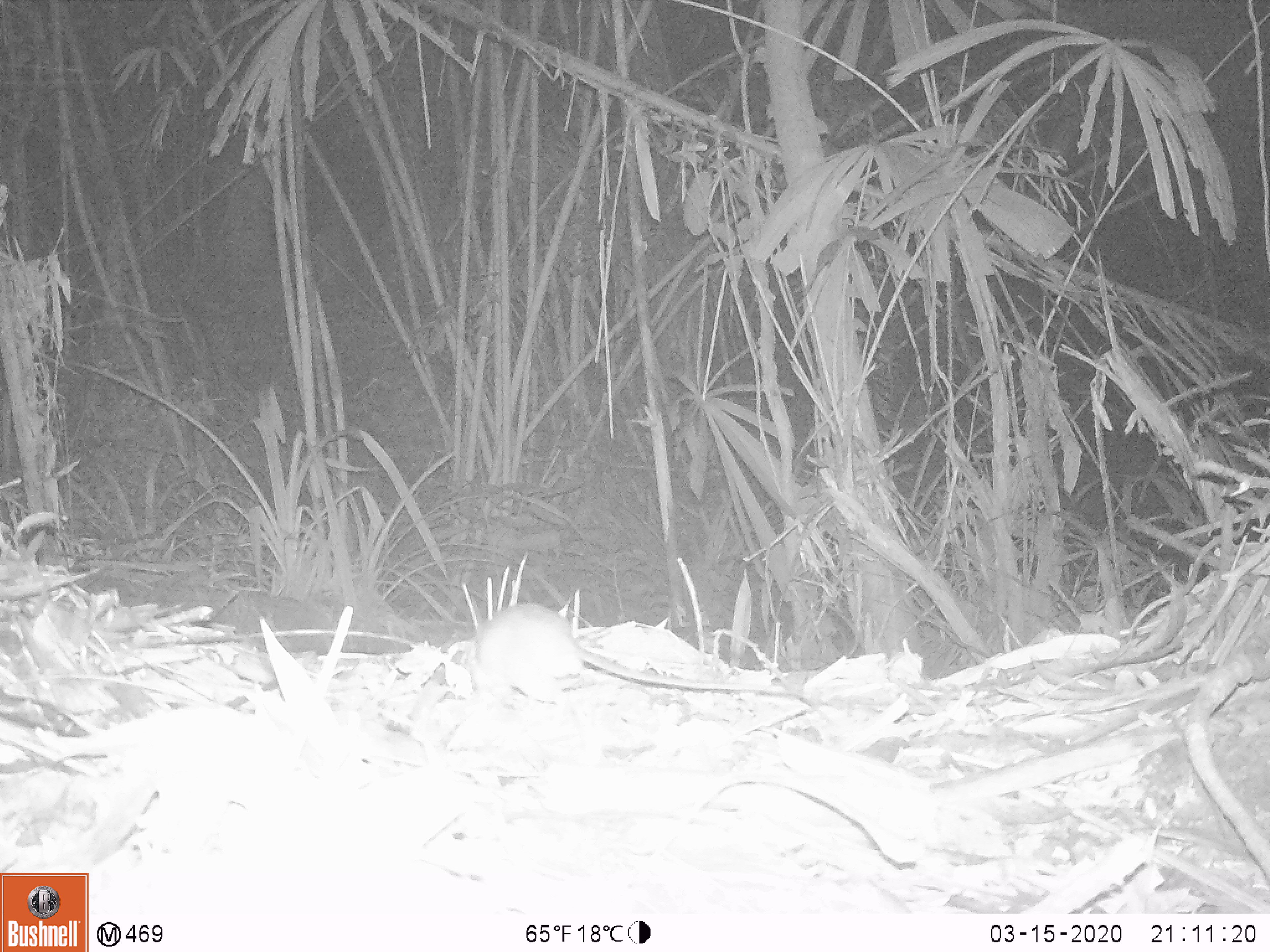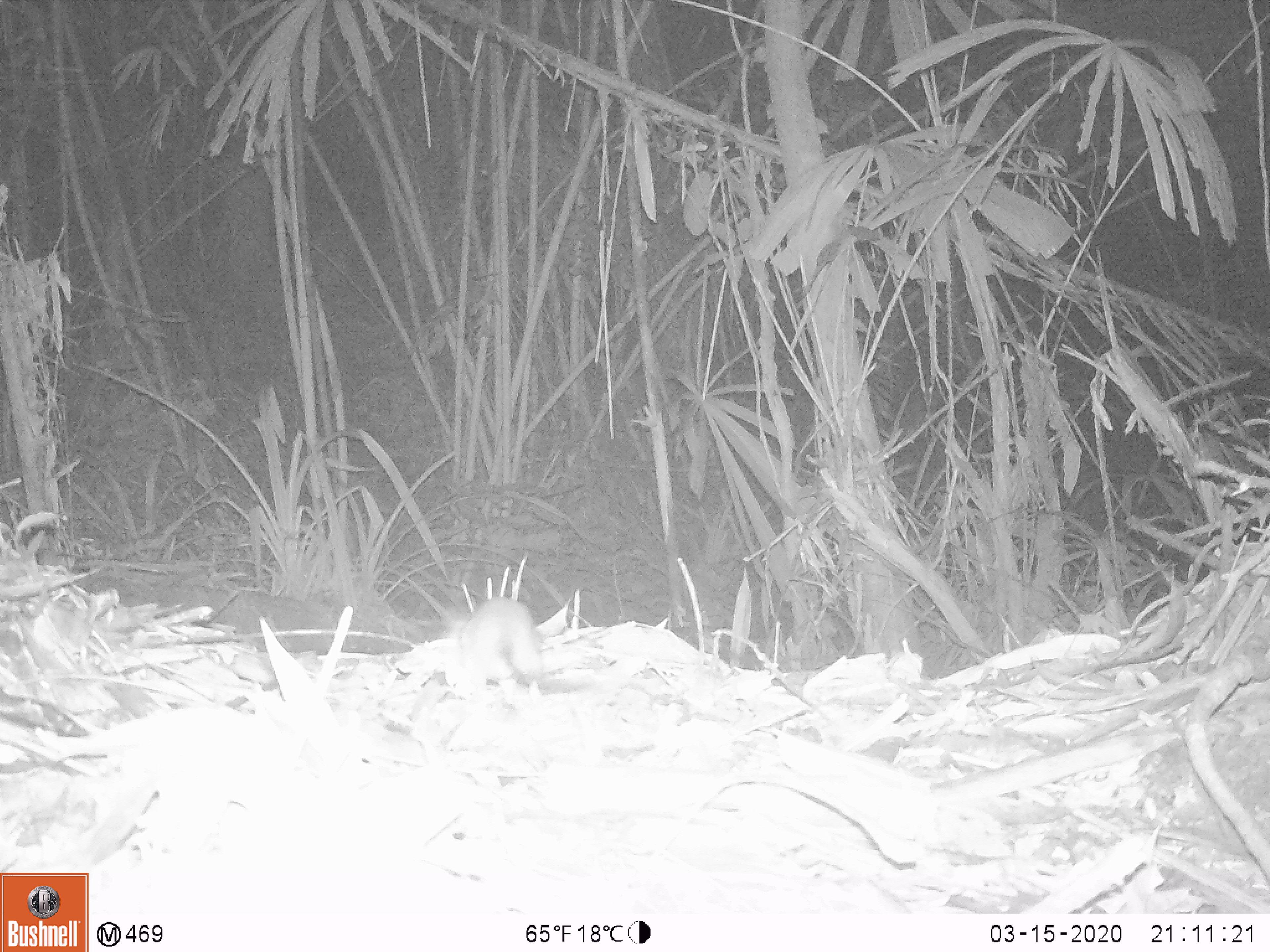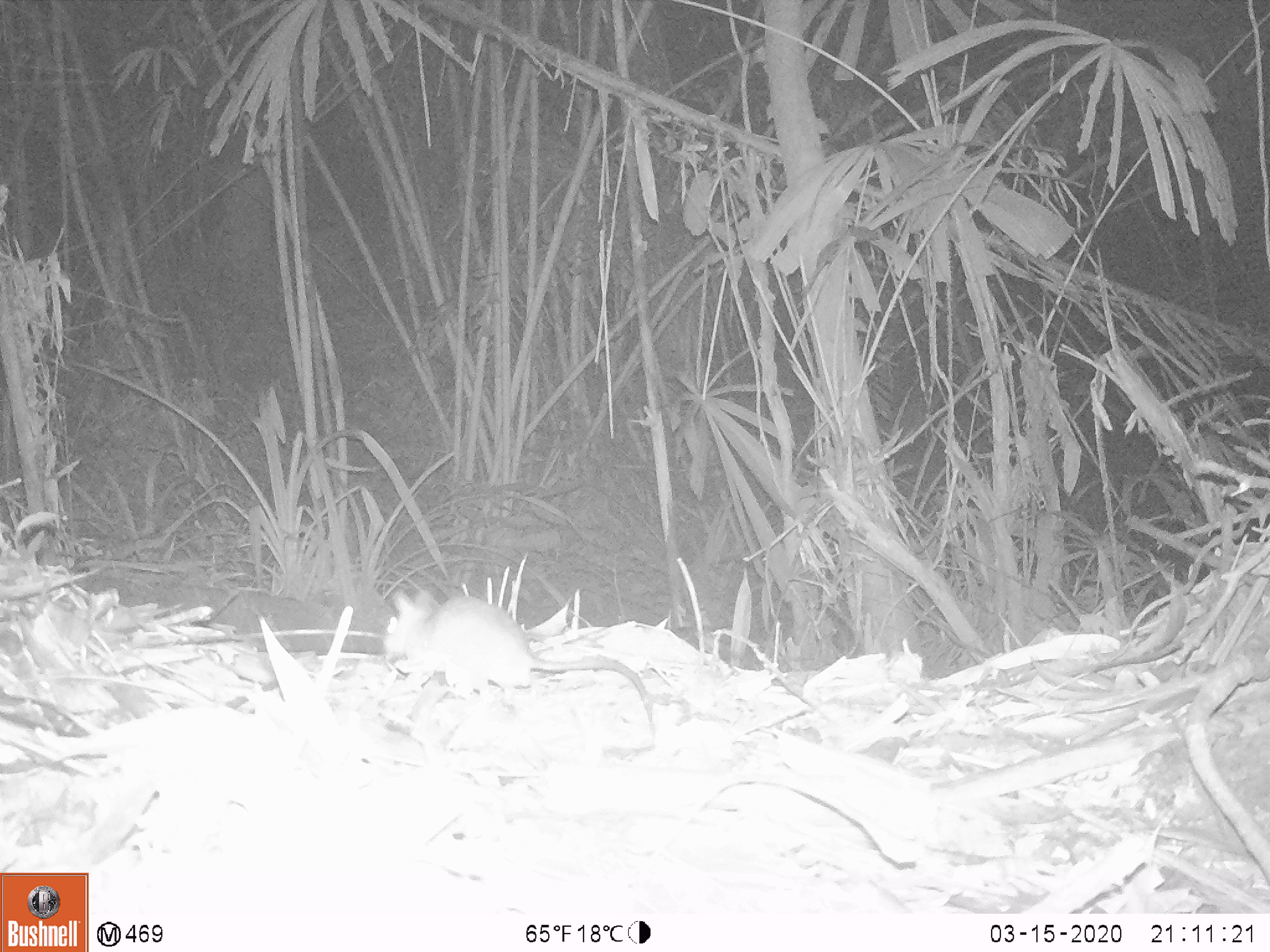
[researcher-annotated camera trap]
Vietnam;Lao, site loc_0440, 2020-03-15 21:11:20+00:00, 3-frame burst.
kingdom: Animalia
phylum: Chordata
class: Mammalia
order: Rodentia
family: Muridae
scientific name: Muridae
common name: old-world mice and rats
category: unidentified murid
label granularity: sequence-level